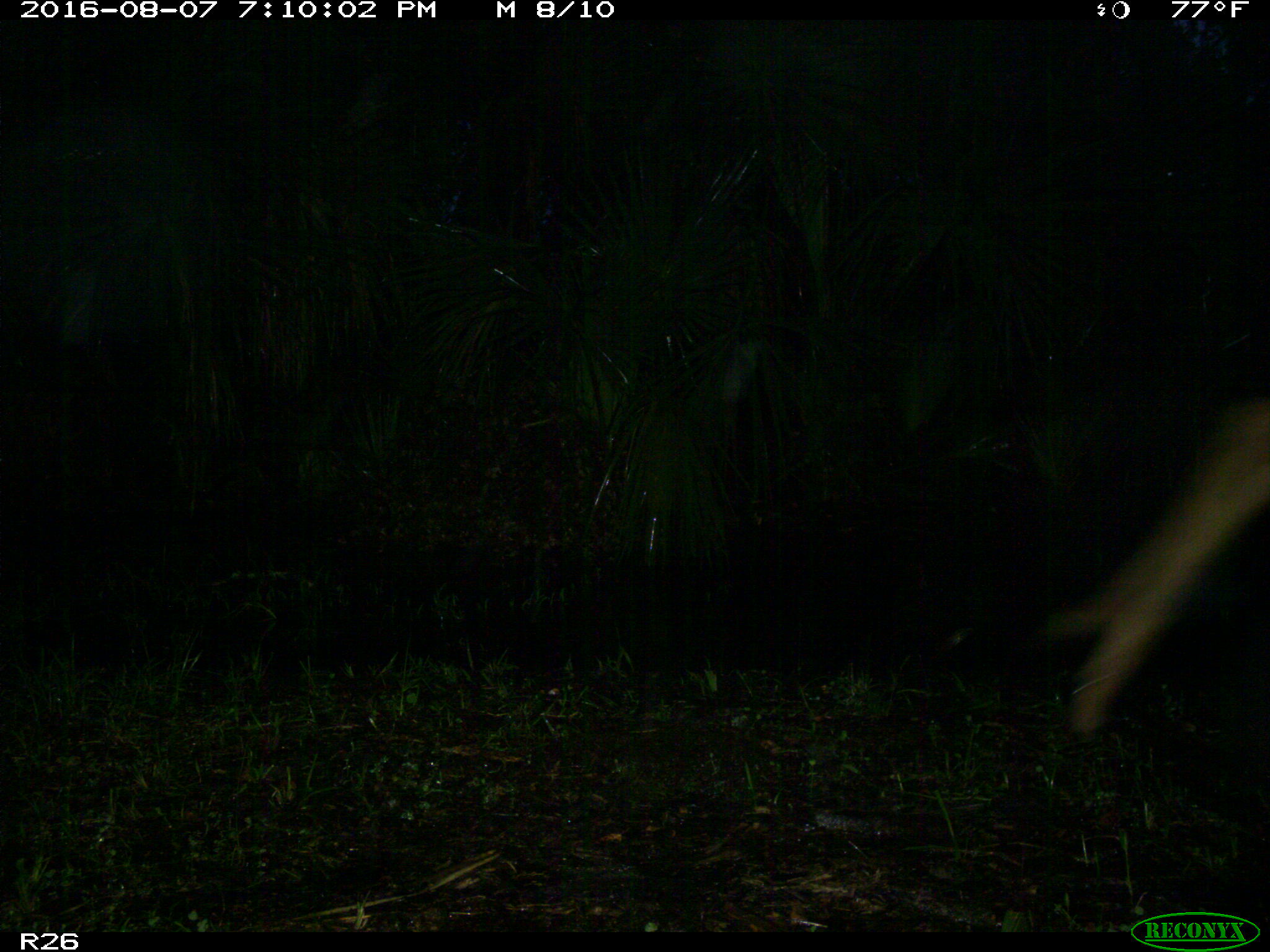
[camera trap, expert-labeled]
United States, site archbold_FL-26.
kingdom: Animalia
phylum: Chordata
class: Mammalia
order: Artiodactyla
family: Bovidae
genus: Bos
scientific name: Bos taurus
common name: domestic cow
Bos taurus (domestic cow).